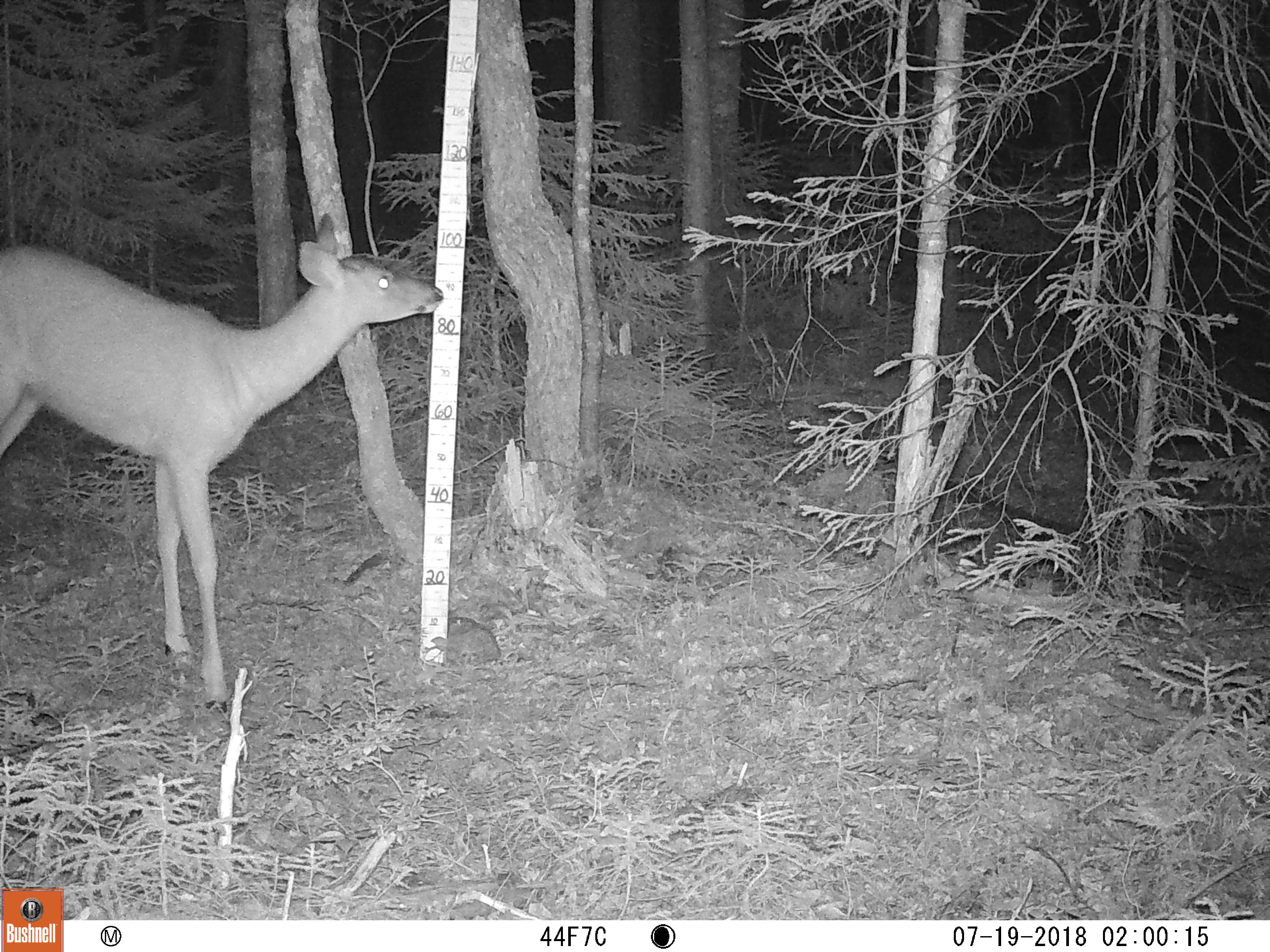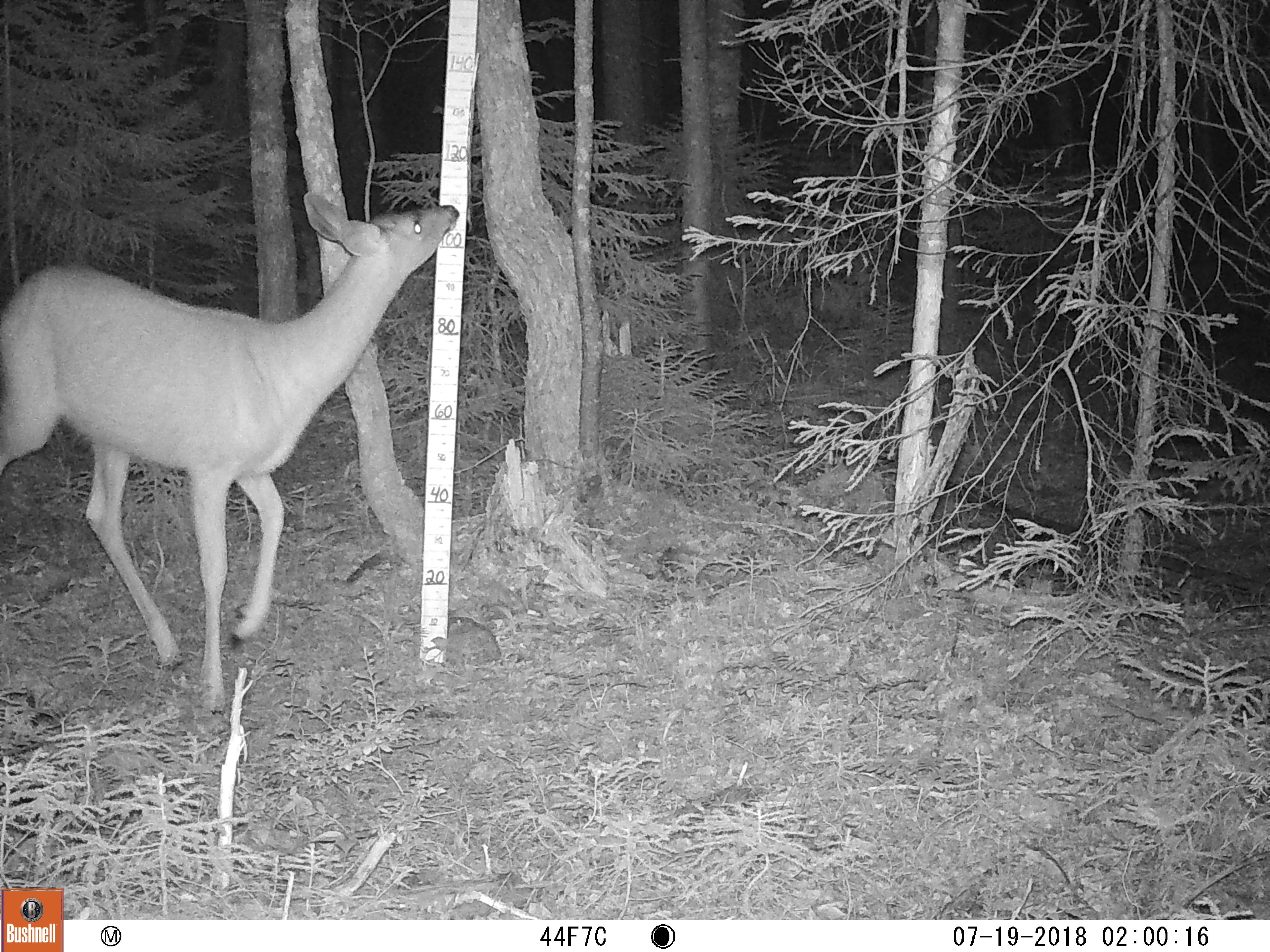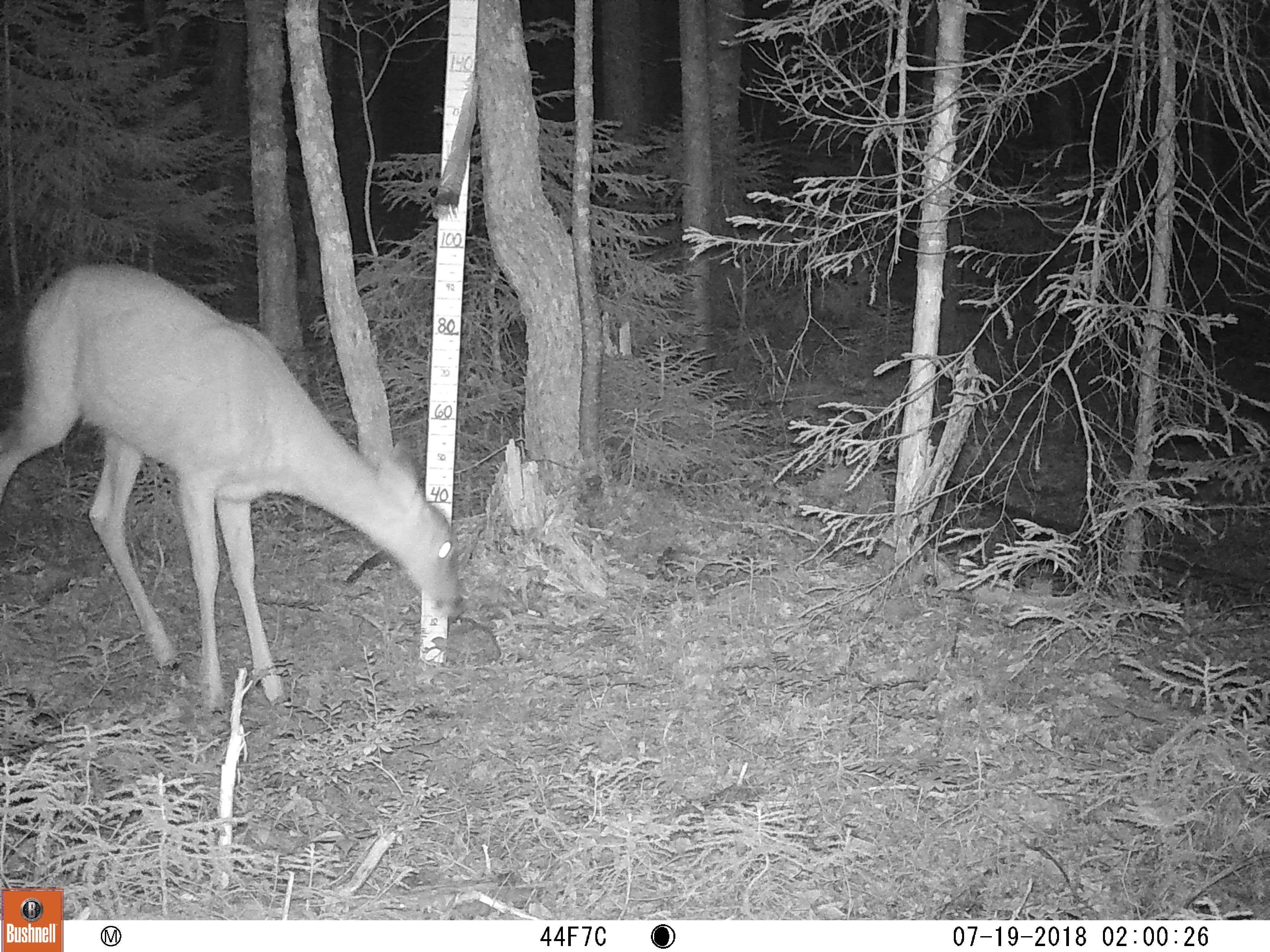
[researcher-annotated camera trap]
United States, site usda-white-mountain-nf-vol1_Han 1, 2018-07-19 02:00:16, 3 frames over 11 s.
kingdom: Animalia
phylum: Chordata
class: Mammalia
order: Artiodactyla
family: Cervidae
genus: Odocoileus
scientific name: Odocoileus virginianus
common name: white-tailed deer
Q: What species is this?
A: White-tailed deer (Odocoileus virginianus).